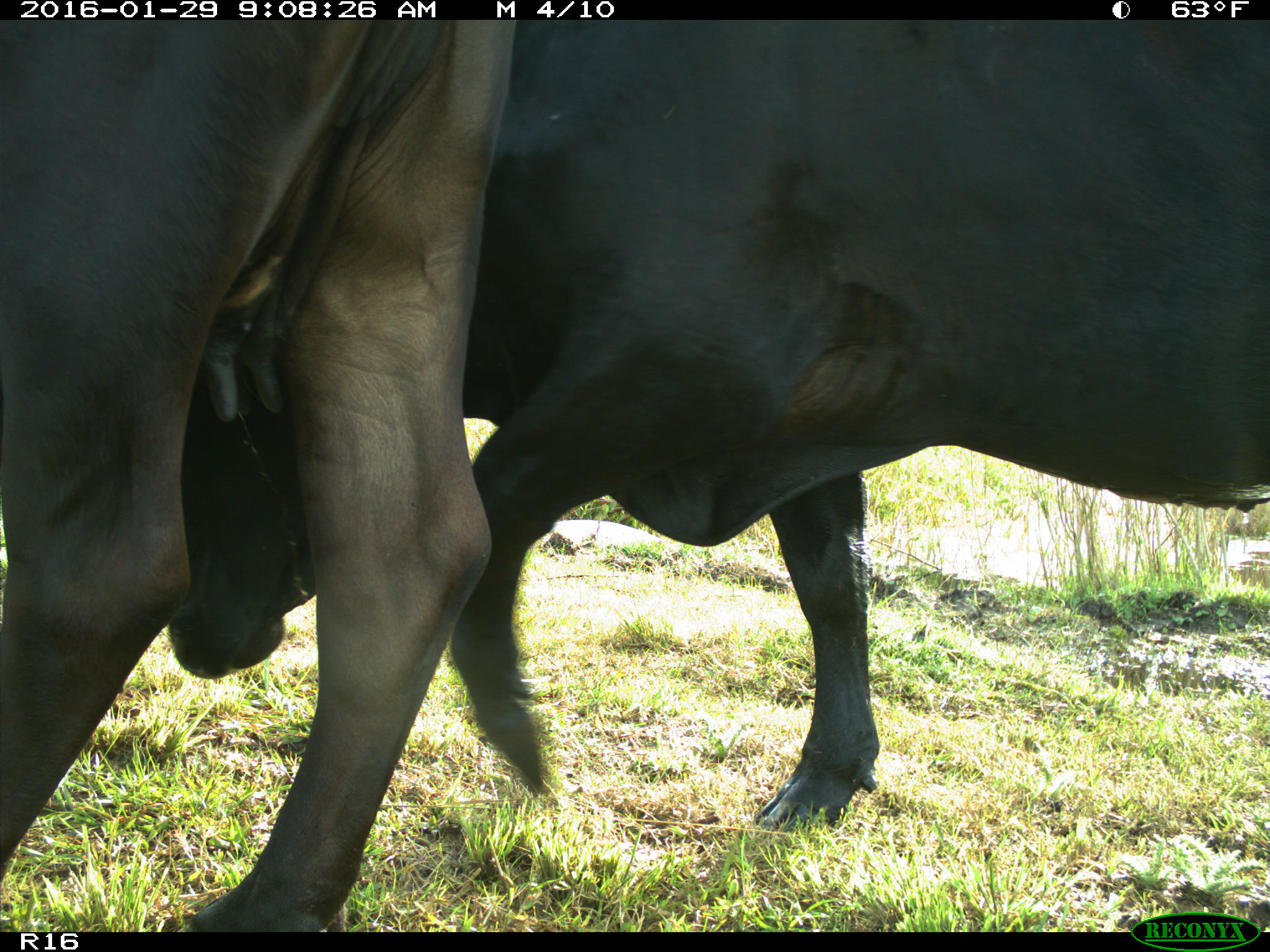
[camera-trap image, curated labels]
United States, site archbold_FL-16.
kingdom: Animalia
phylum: Chordata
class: Mammalia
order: Artiodactyla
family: Bovidae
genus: Bos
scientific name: Bos taurus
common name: domestic cow